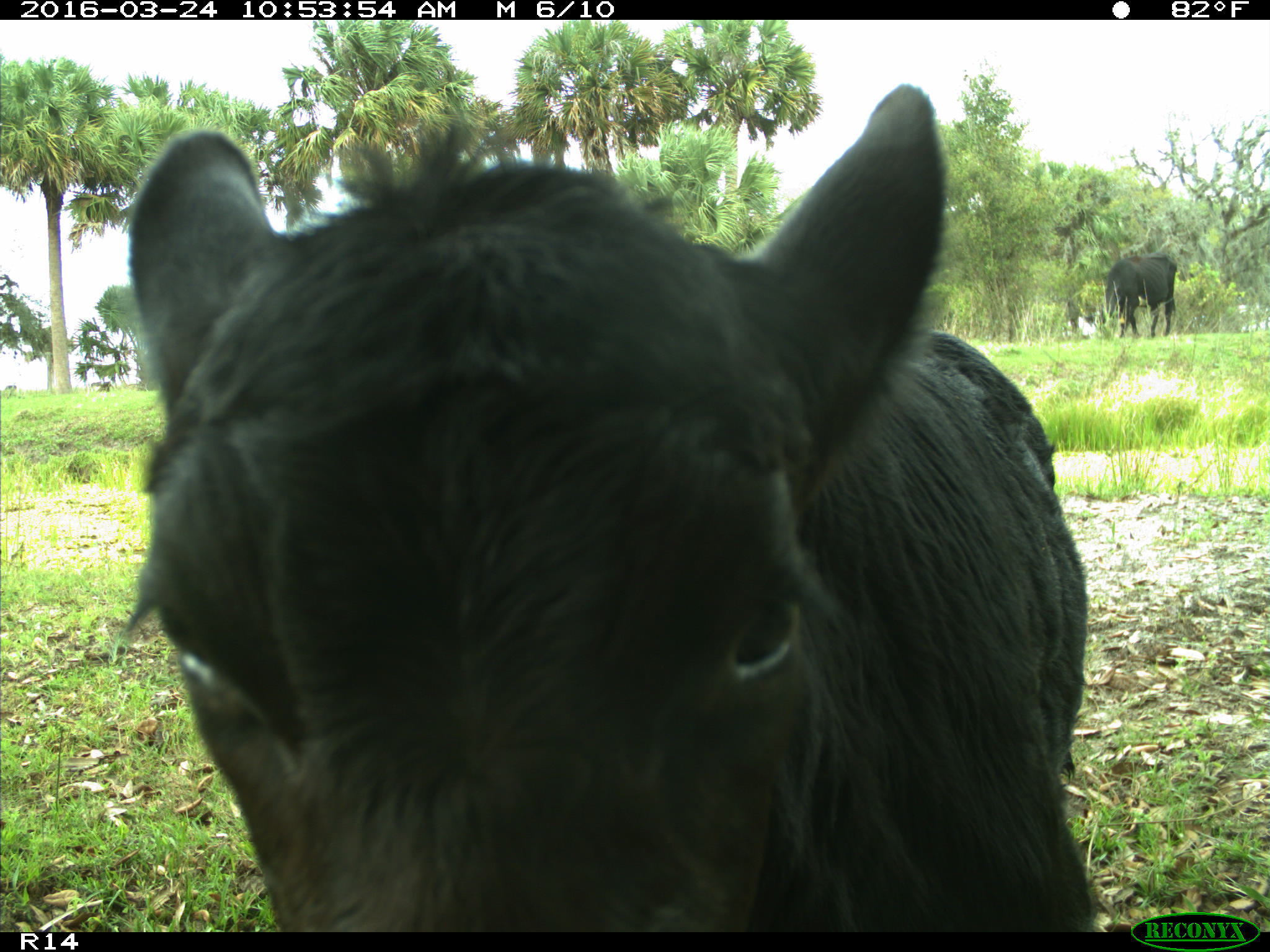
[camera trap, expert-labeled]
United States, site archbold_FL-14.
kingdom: Animalia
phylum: Chordata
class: Mammalia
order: Artiodactyla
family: Bovidae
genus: Bos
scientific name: Bos taurus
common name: domestic cow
Bos taurus (domestic cow).